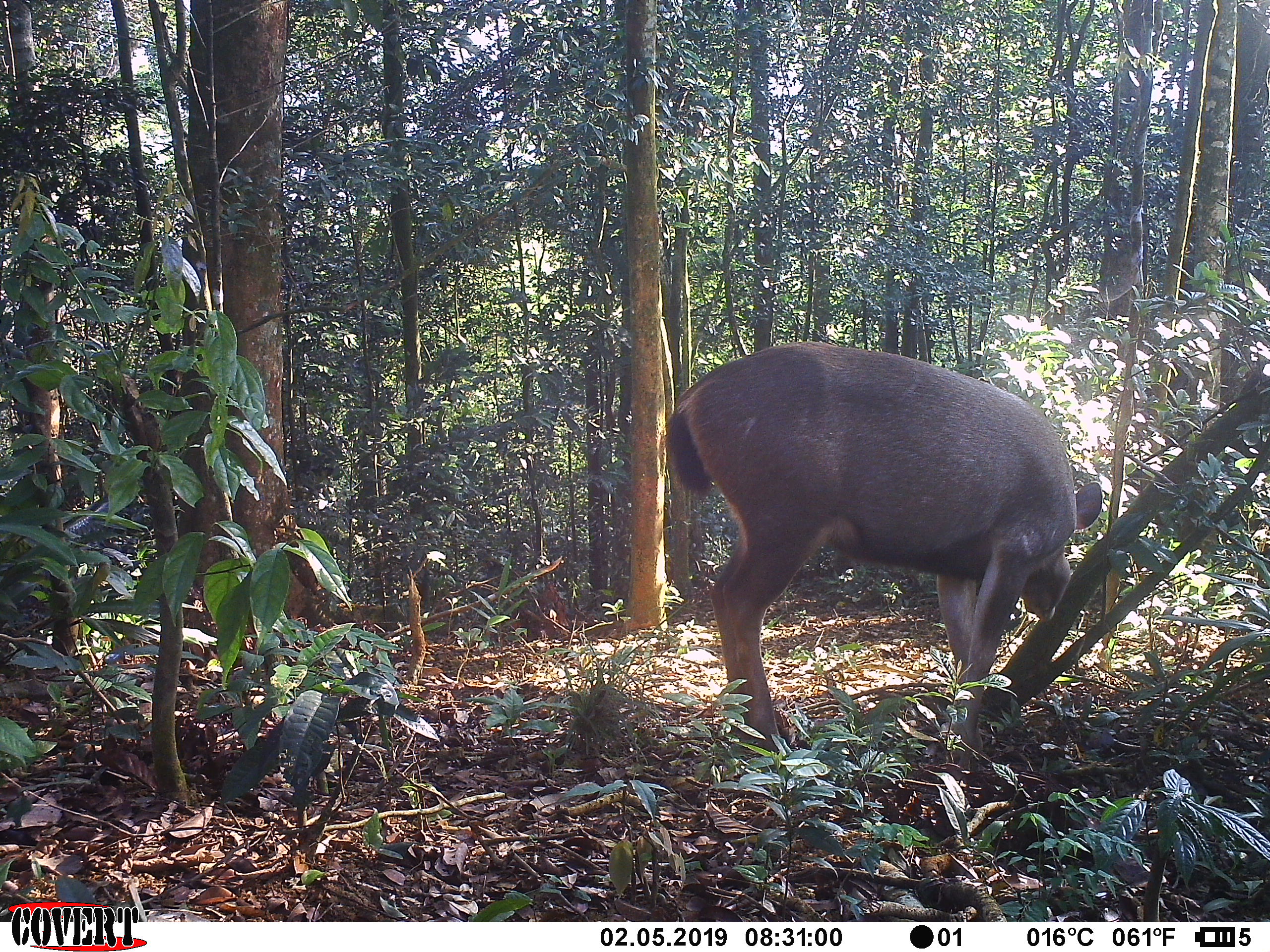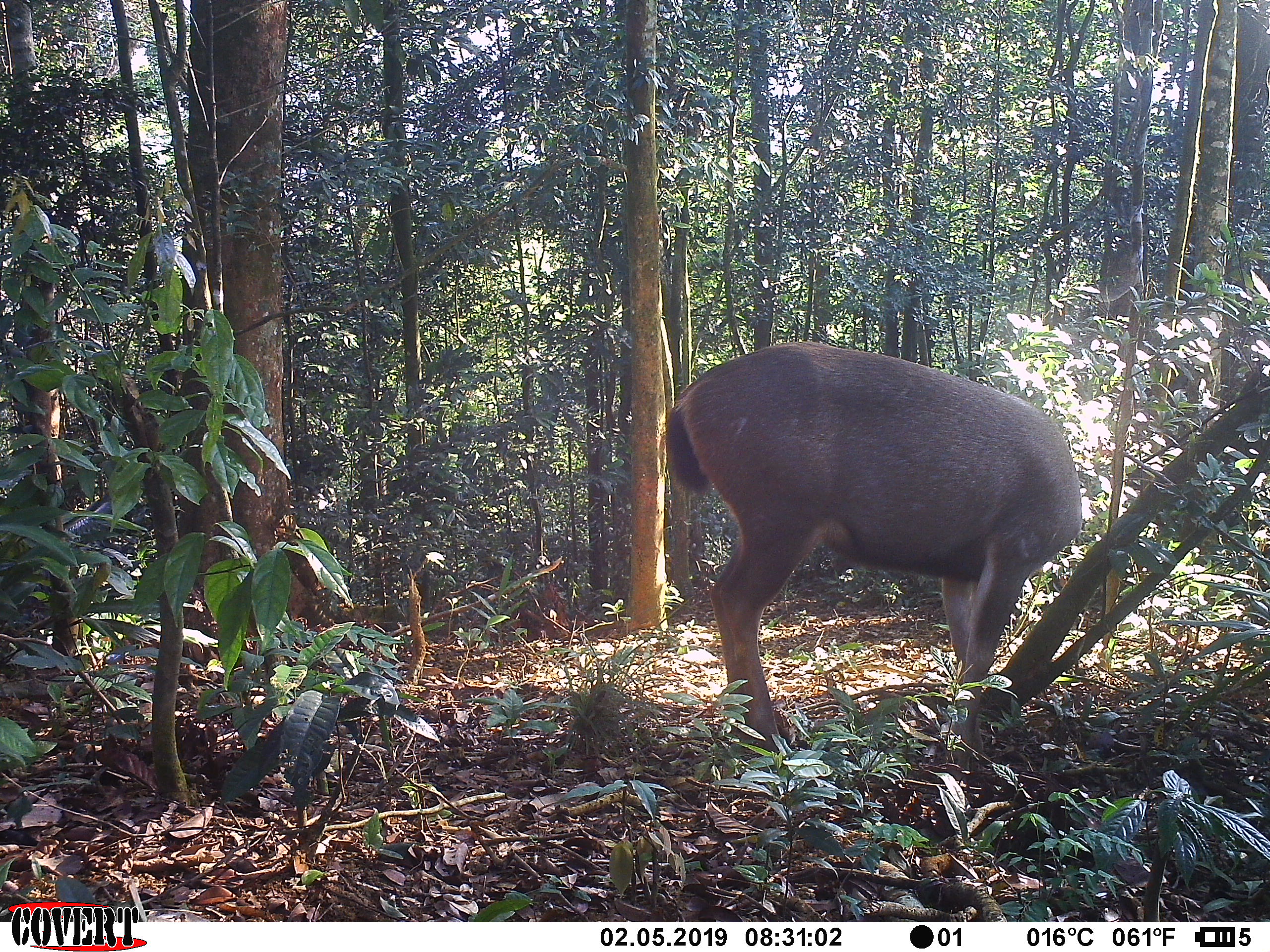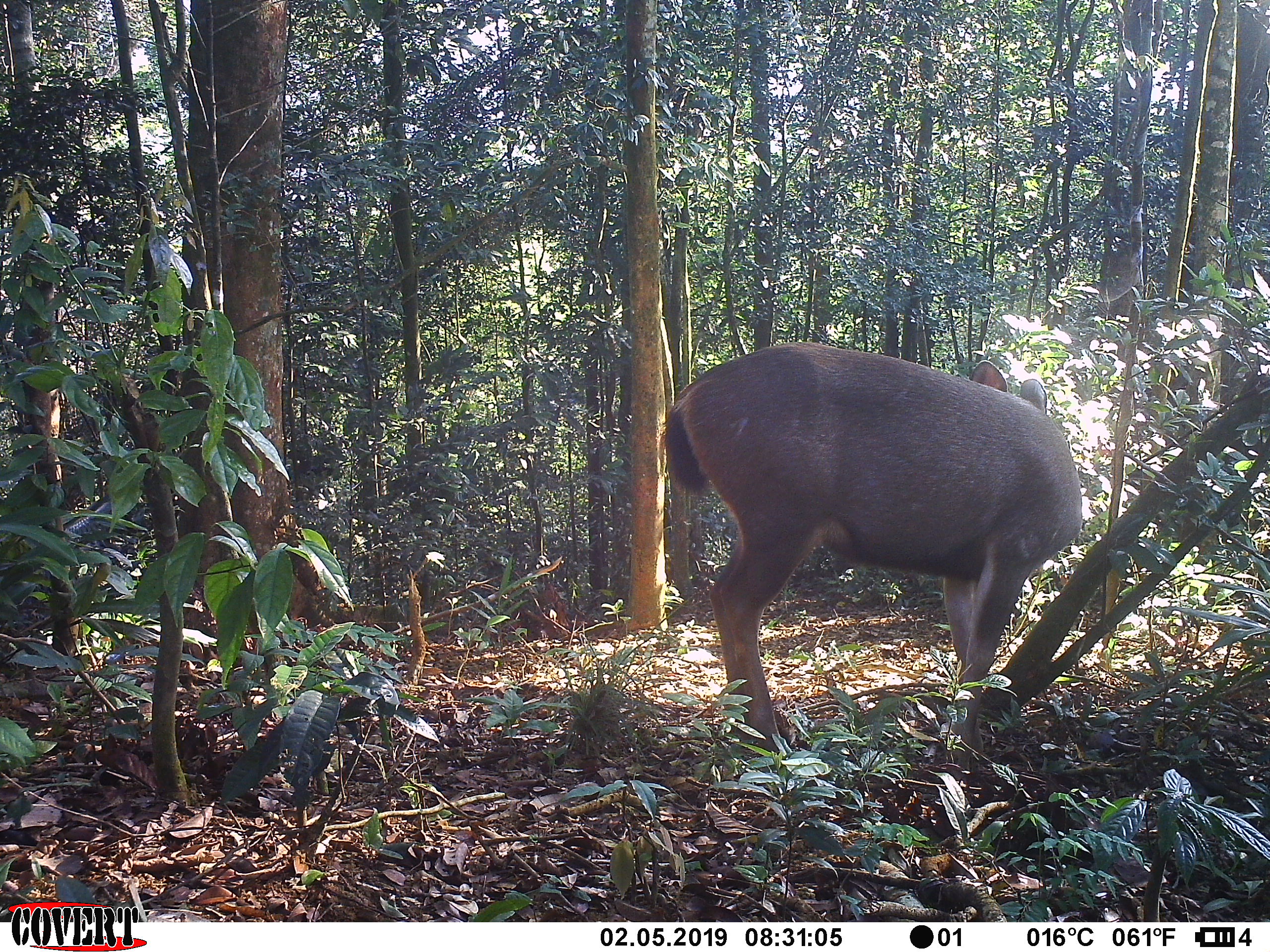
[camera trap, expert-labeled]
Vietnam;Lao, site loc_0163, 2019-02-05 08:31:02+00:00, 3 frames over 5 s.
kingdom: Animalia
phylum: Chordata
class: Mammalia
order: Artiodactyla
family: Cervidae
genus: Rusa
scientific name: Rusa unicolor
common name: sambar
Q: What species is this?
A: Sambar (Rusa unicolor).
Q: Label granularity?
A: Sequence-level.